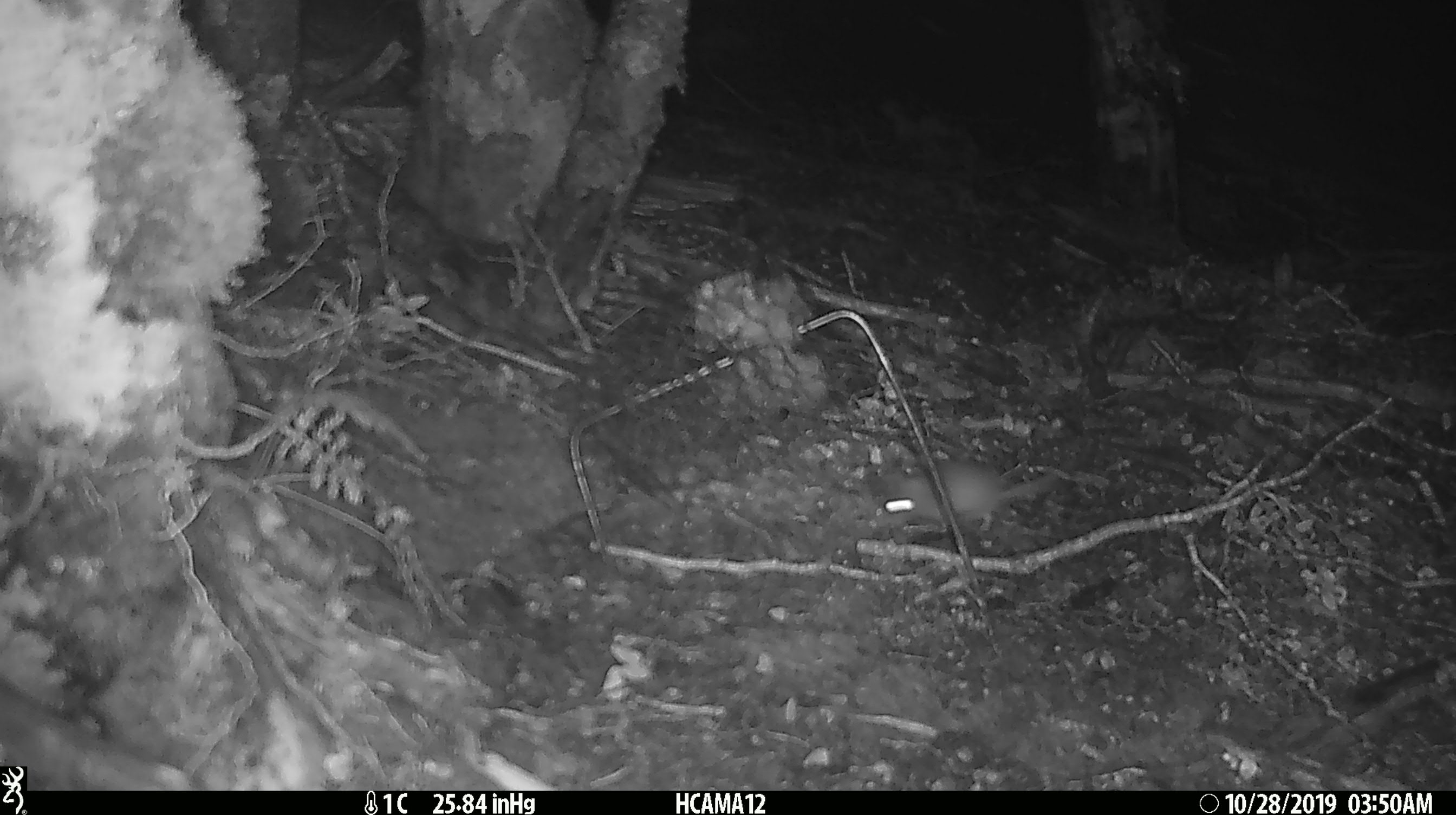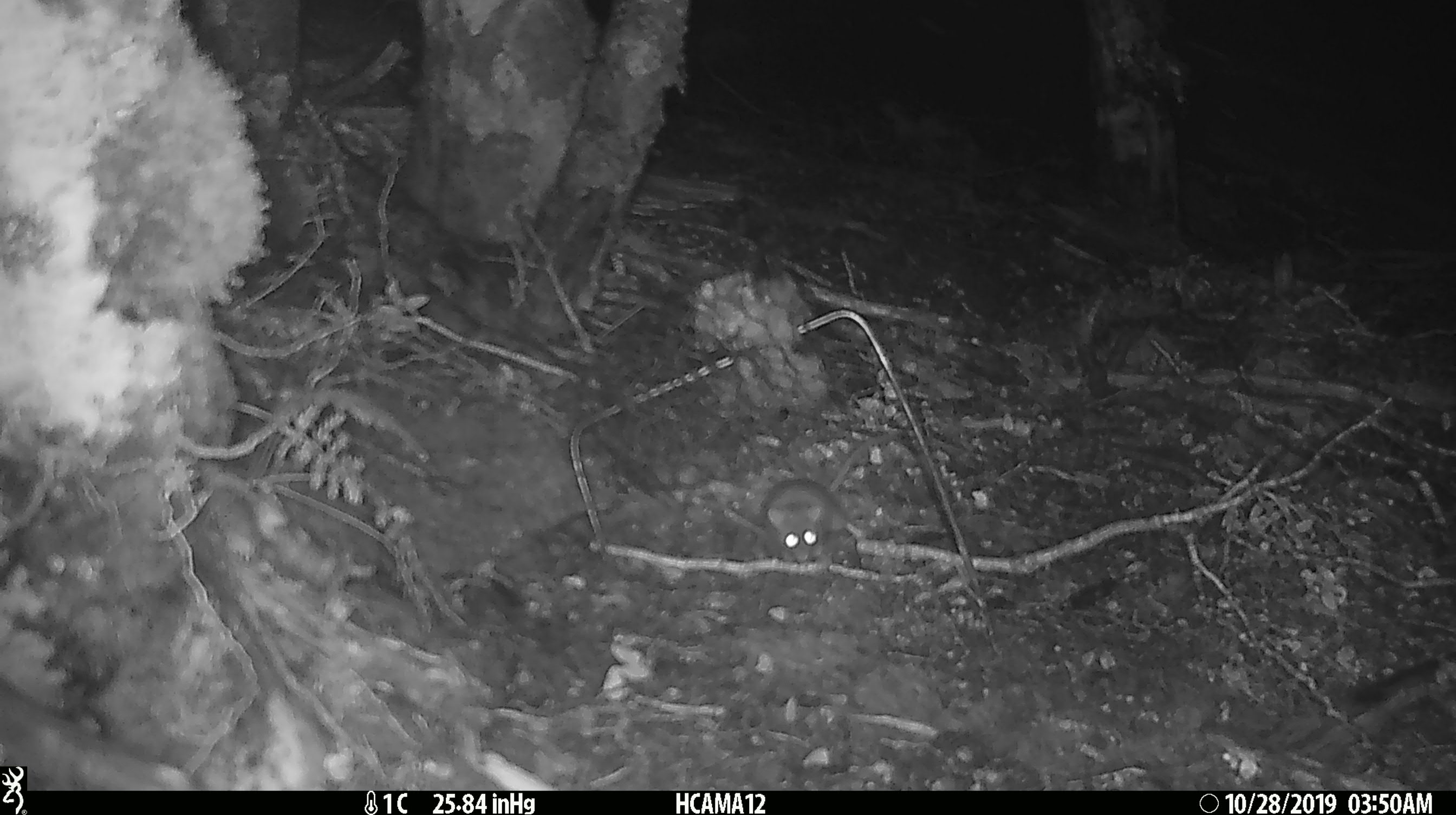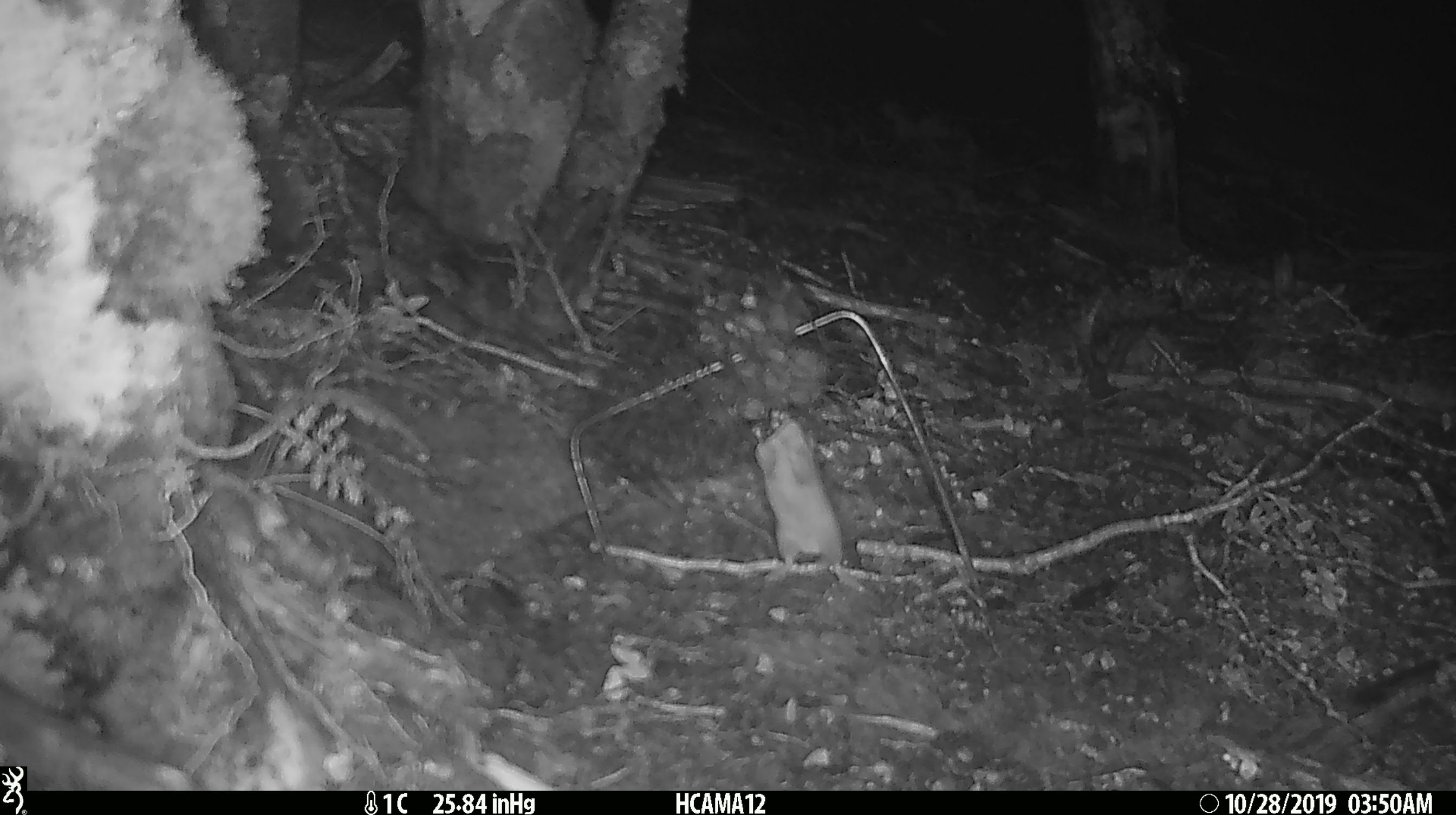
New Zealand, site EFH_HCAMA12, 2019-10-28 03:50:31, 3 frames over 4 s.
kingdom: Animalia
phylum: Chordata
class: Mammalia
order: Rodentia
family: Muridae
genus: Mus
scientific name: Mus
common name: mouse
Mouse (Mus).